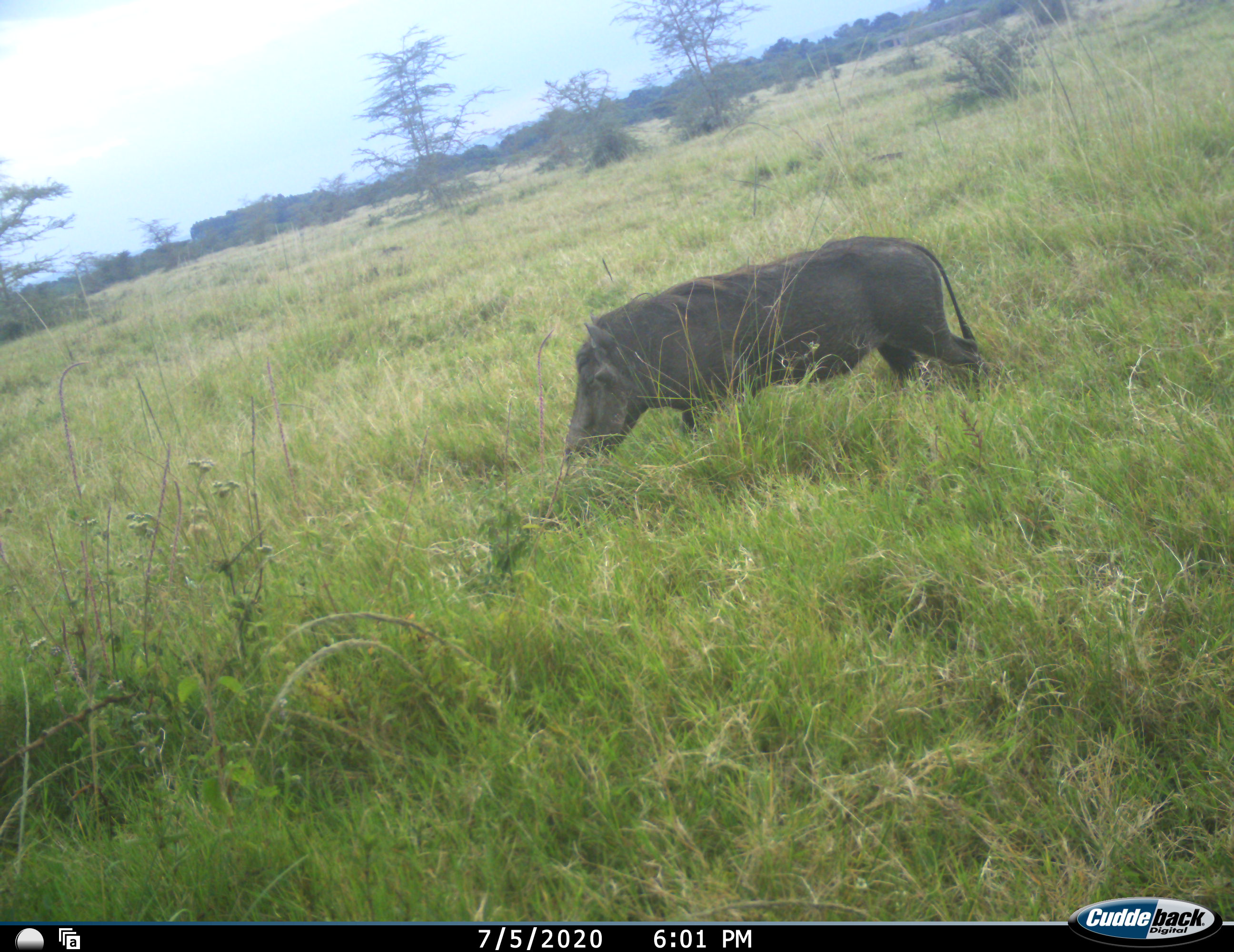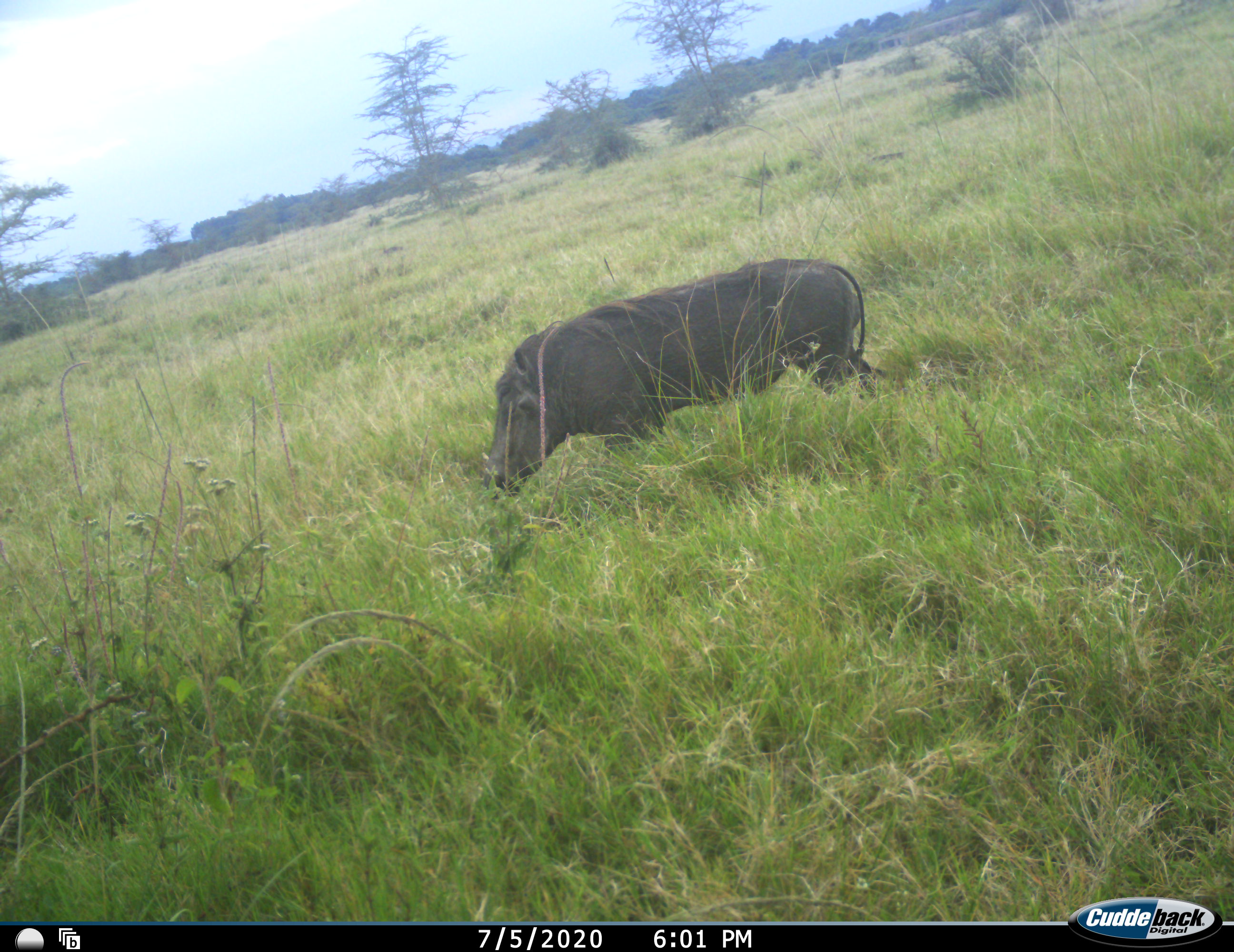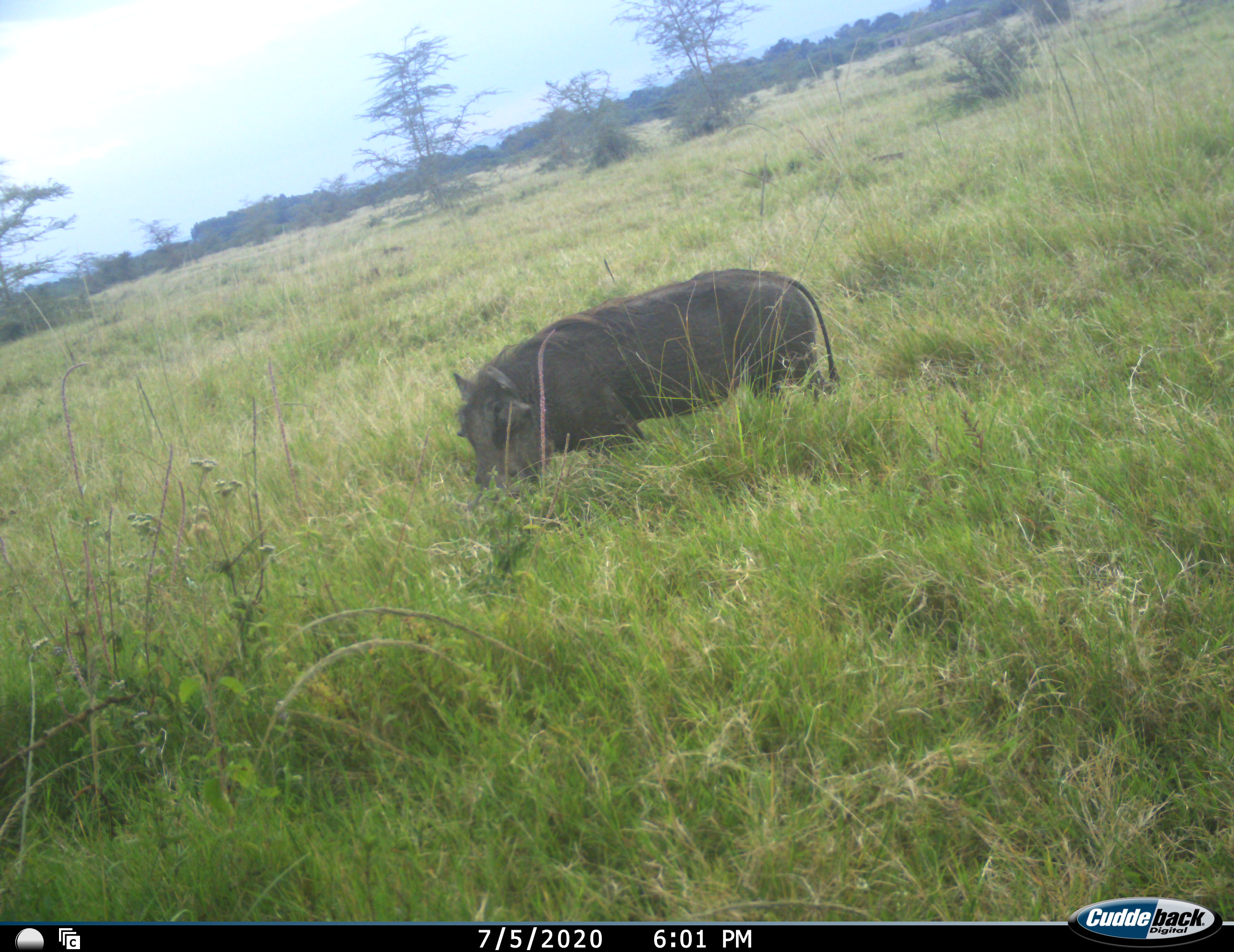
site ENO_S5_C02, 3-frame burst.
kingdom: Animalia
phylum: Chordata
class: Mammalia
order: Artiodactyla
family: Suidae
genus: Phacochoerus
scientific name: Phacochoerus africanus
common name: warthog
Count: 1.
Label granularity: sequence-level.